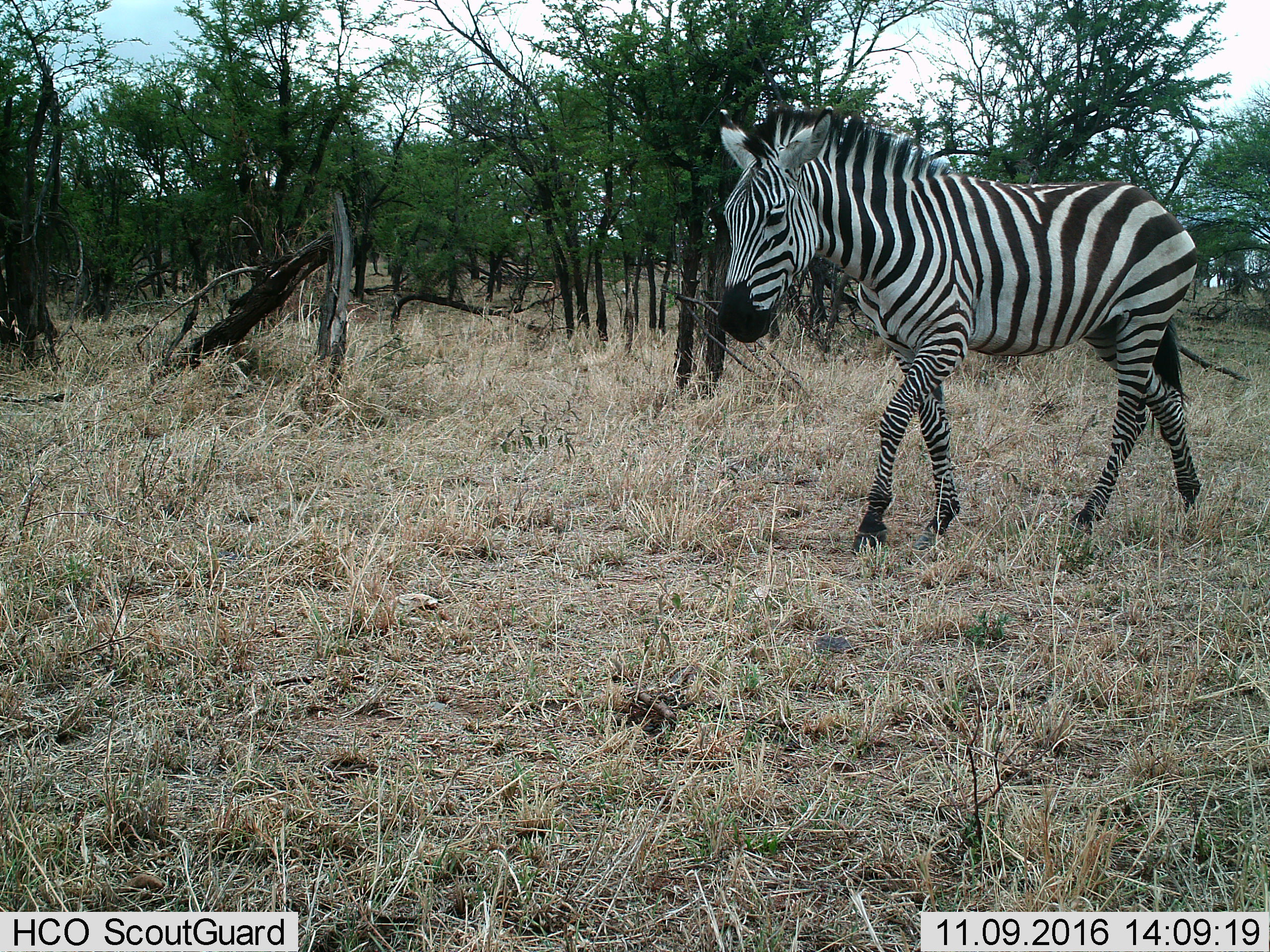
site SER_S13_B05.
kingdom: Animalia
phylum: Chordata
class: Mammalia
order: Perissodactyla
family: Equidae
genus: Equus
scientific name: Equus quagga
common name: plains zebra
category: zebraplains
Zebraplains (plains zebra) (Equus quagga), count 1. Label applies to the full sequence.